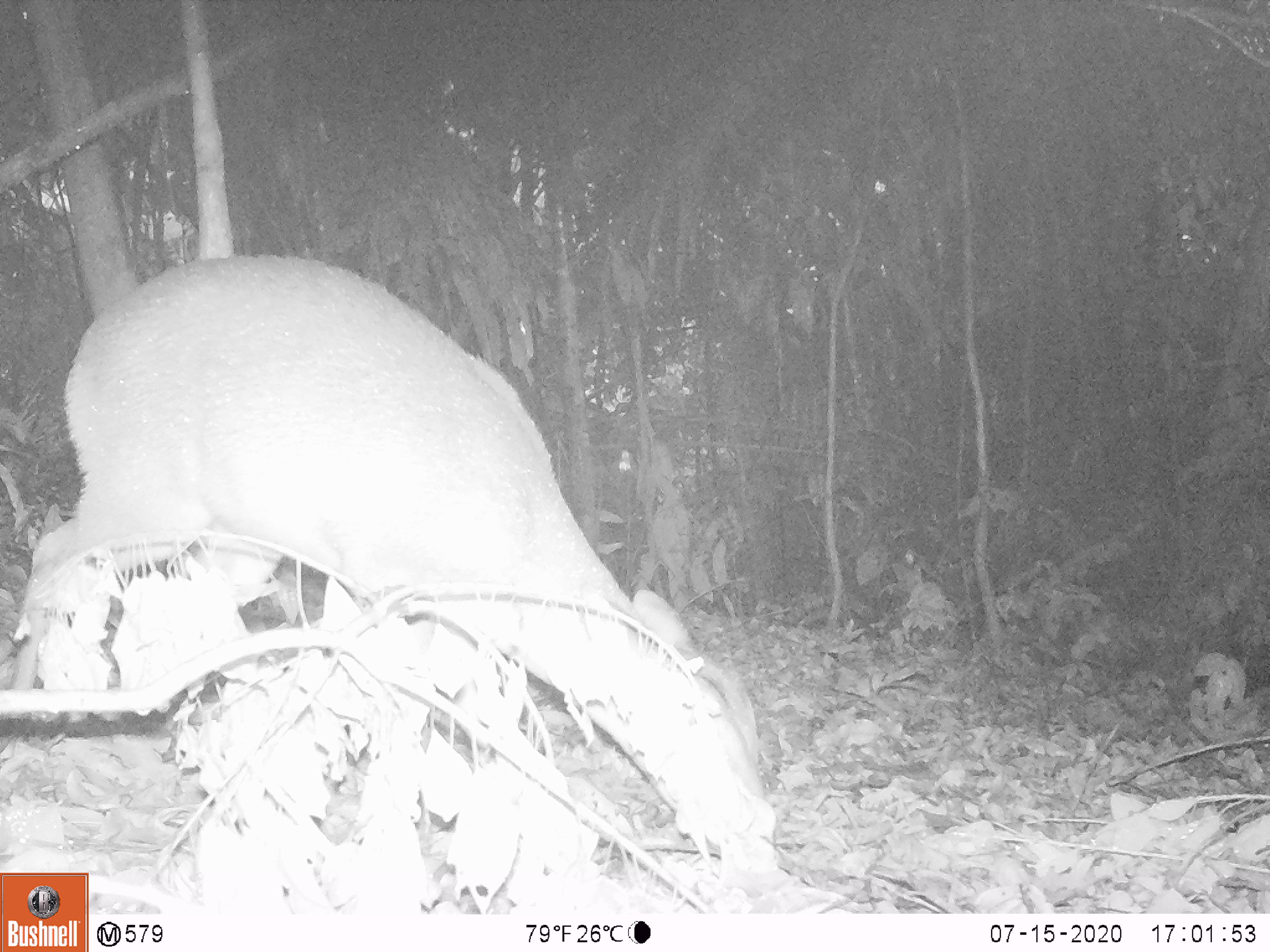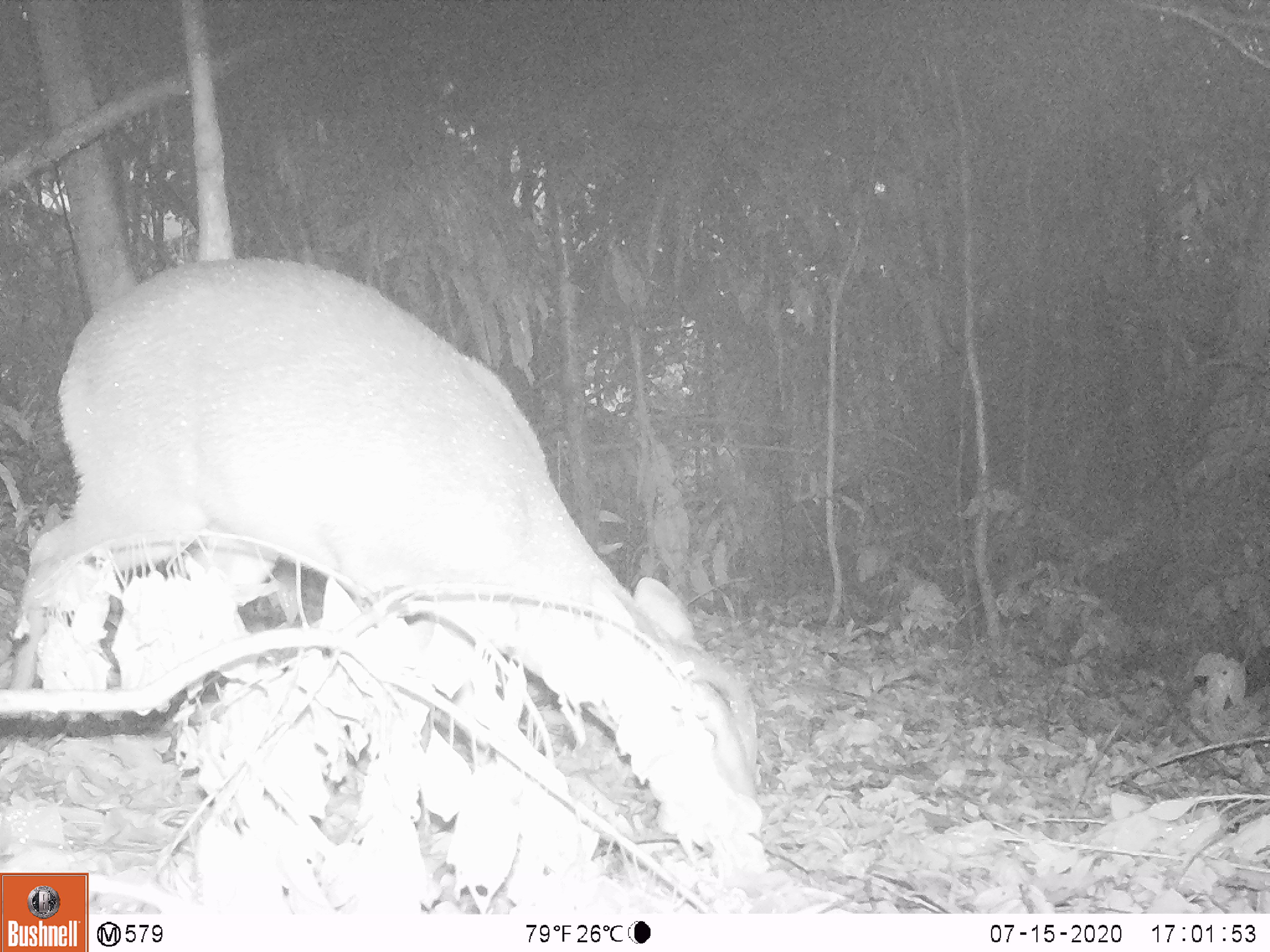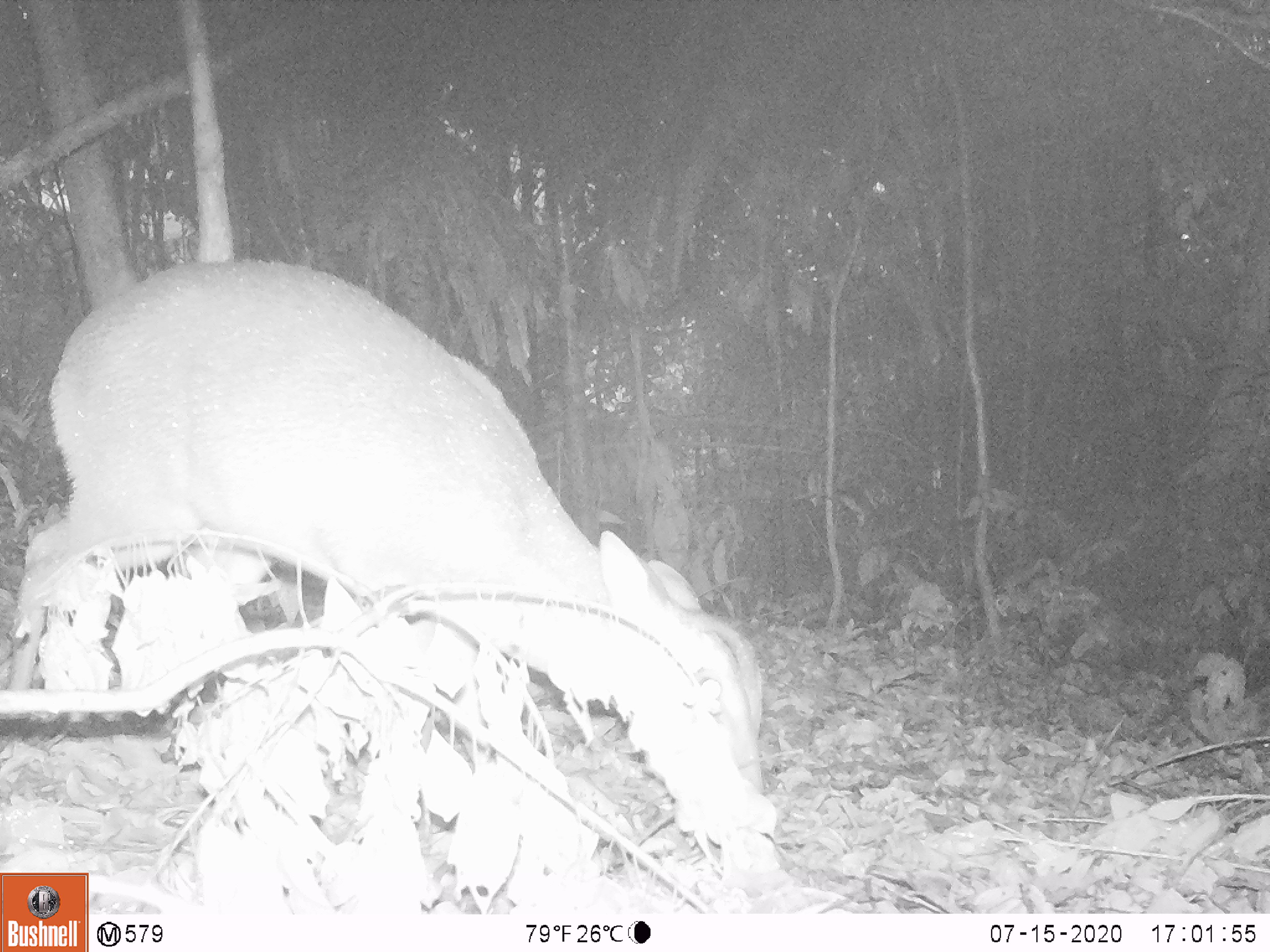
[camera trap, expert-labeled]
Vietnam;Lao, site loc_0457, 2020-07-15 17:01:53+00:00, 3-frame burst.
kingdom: Animalia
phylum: Chordata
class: Mammalia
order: Artiodactyla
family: Cervidae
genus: Muntiacus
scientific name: Muntiacus vuquangensis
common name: large-antlered muntjac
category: large antlered muntjac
Large antlered muntjac (large-antlered muntjac) (Muntiacus vuquangensis). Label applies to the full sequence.